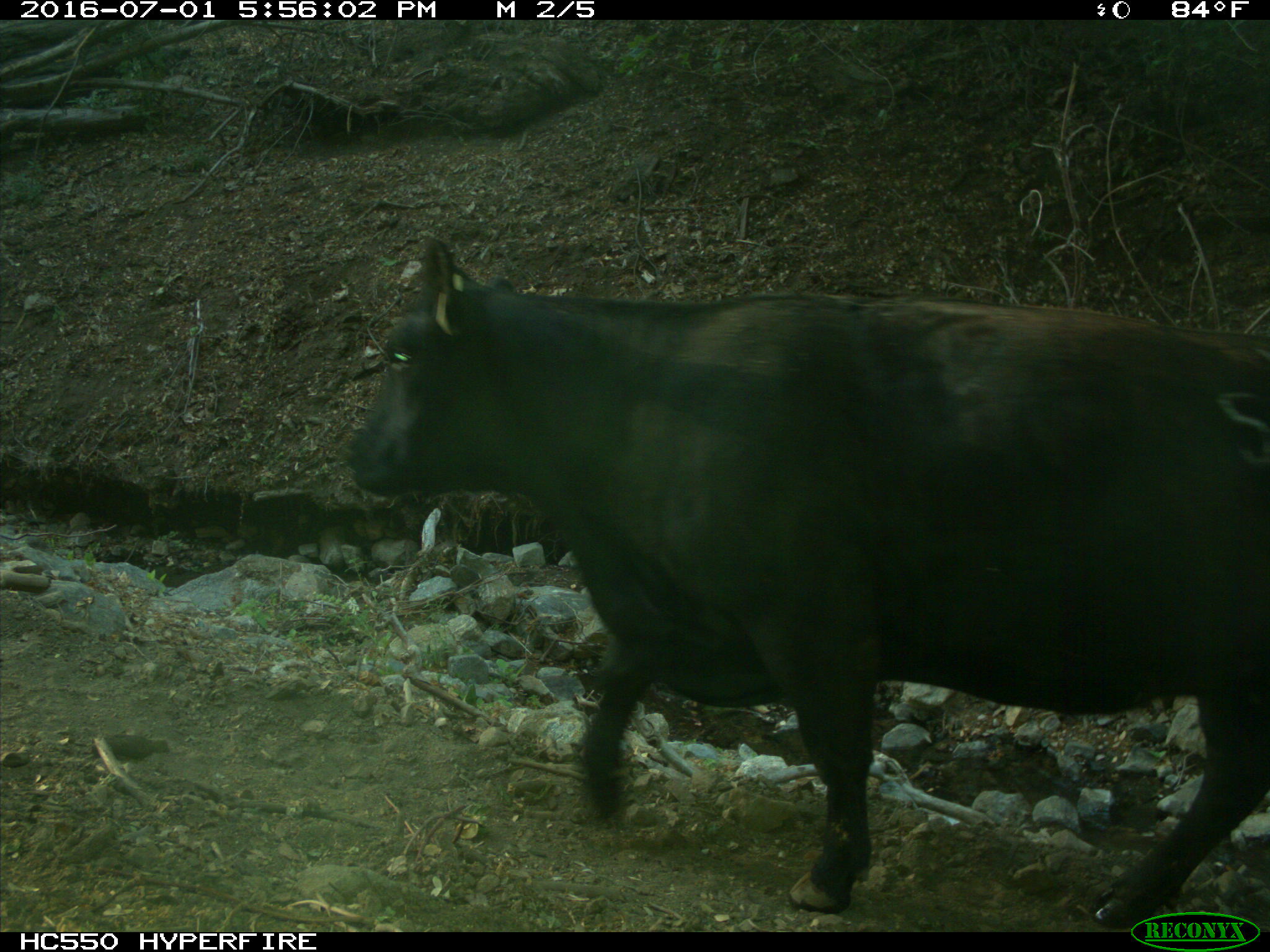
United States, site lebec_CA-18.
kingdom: Animalia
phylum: Chordata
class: Mammalia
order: Artiodactyla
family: Bovidae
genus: Bos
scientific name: Bos taurus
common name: domestic cow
Bos taurus (domestic cow).